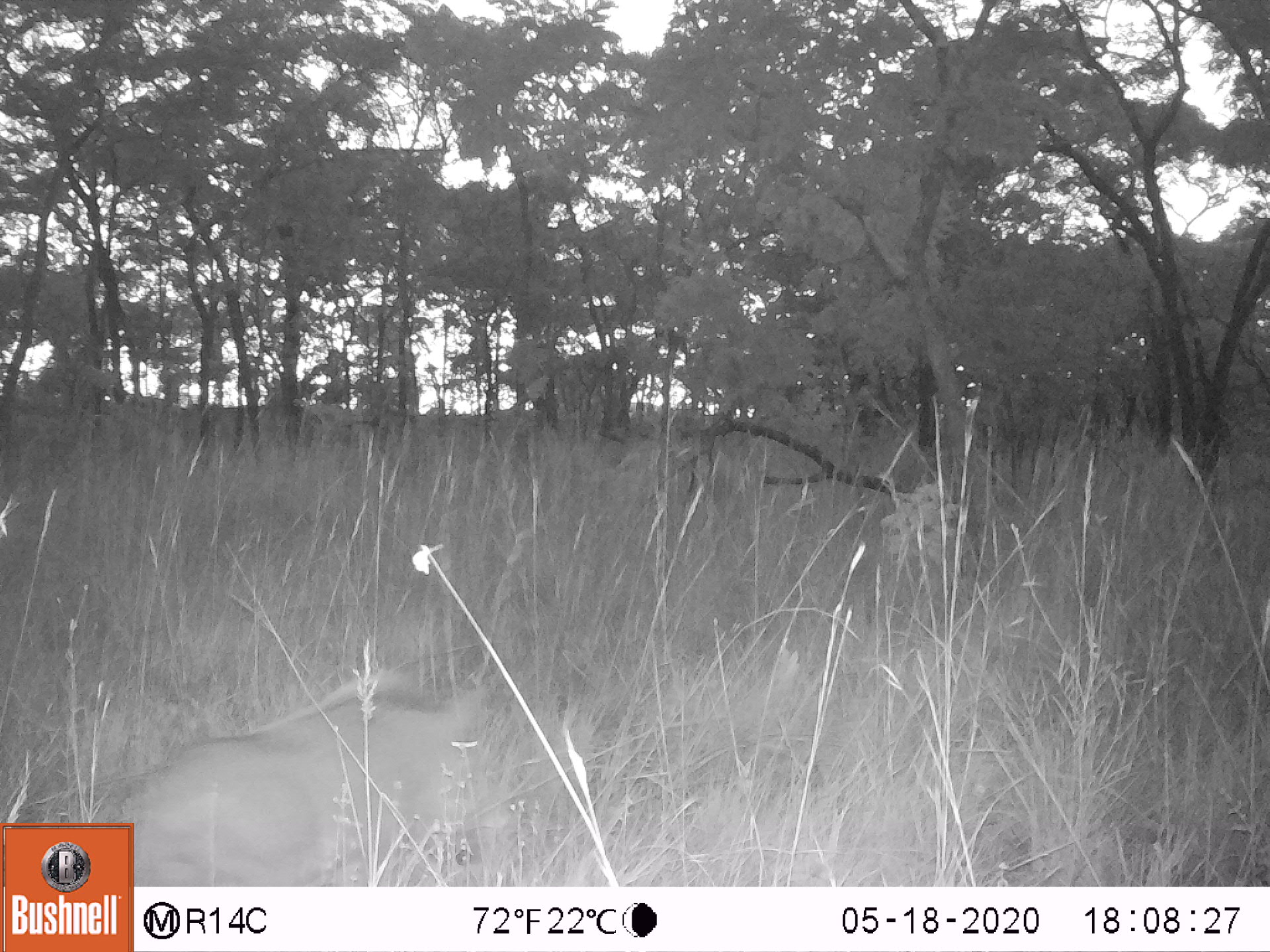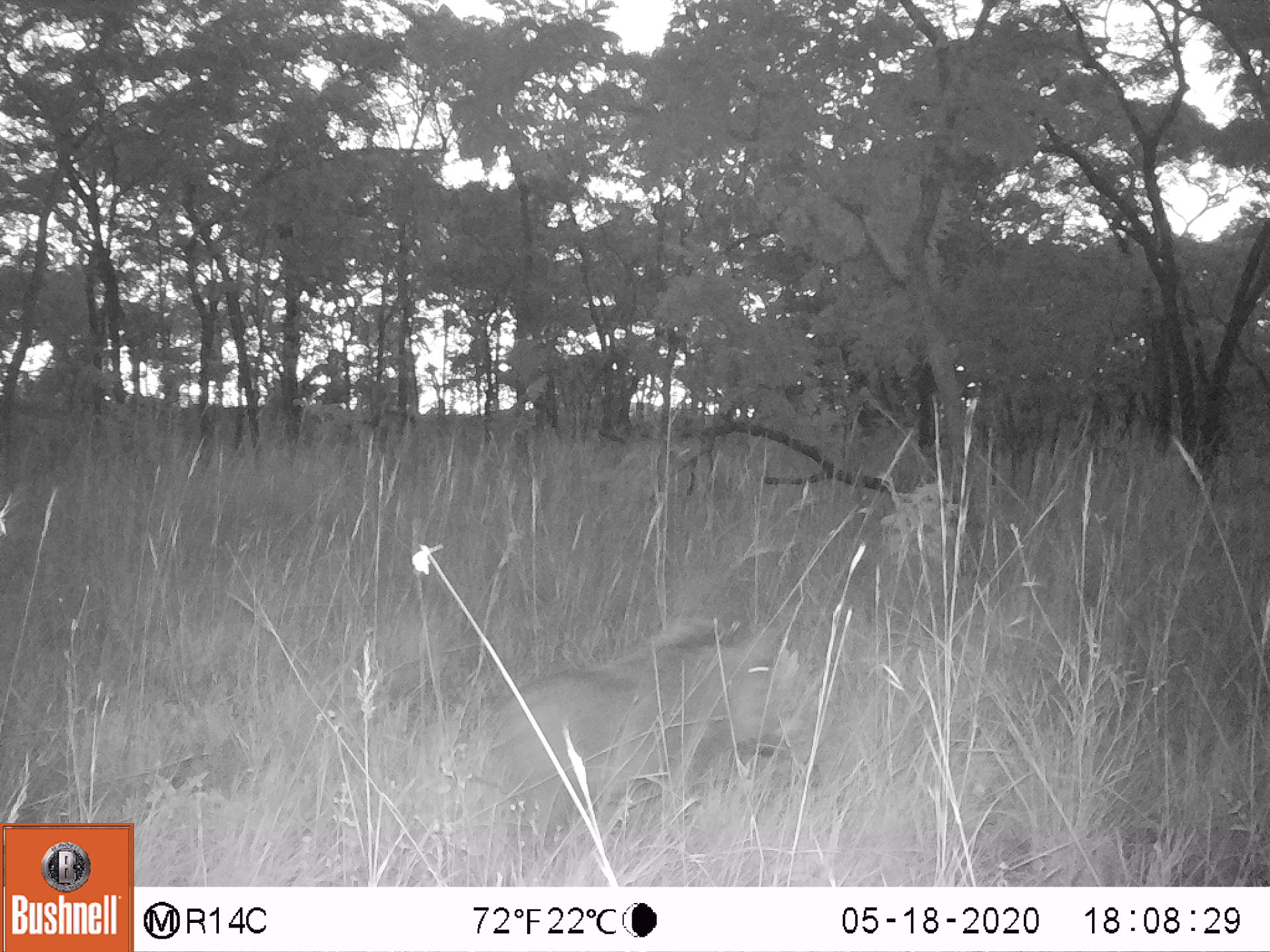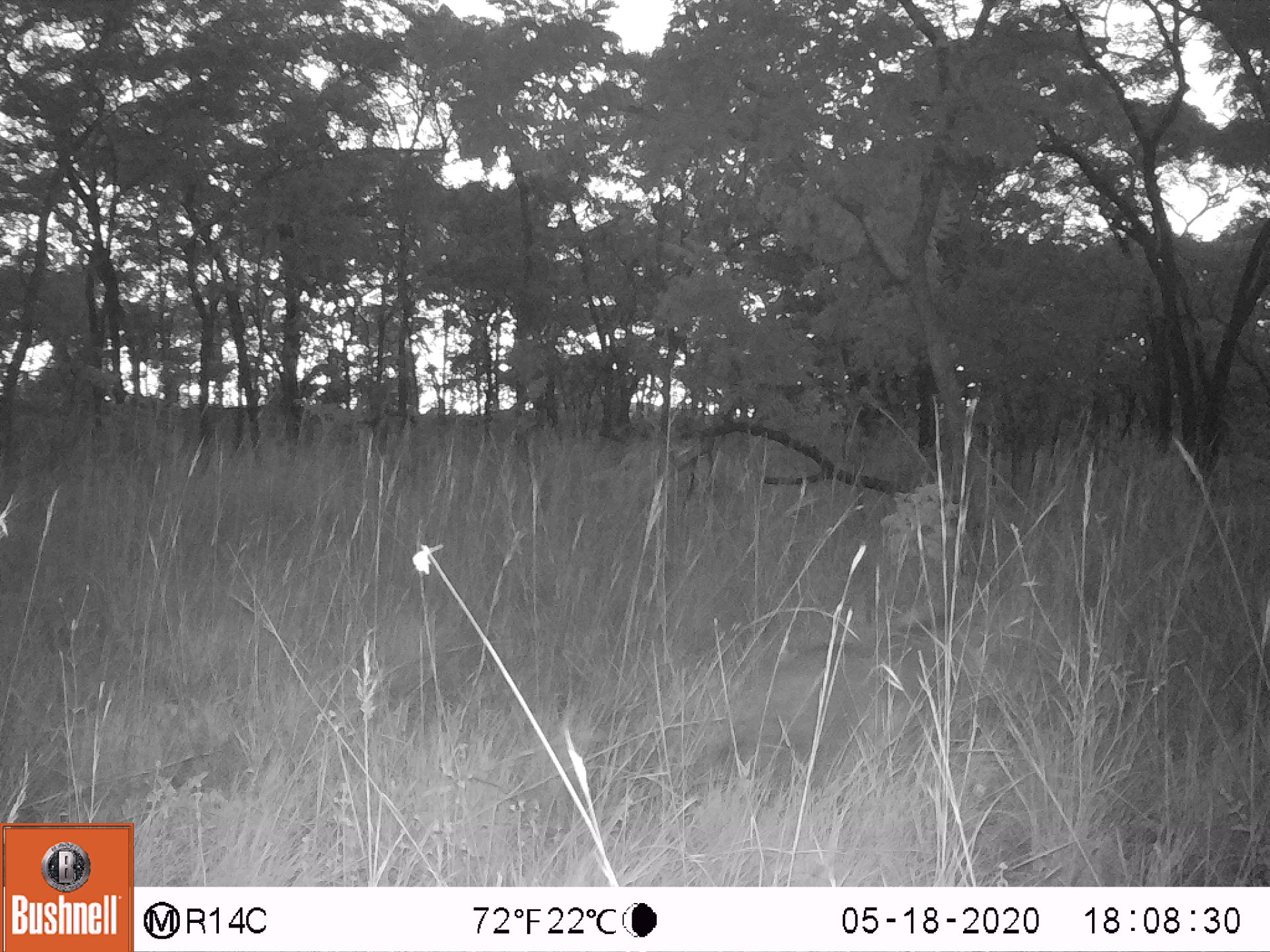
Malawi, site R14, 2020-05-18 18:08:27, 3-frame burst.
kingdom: Animalia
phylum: Chordata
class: Mammalia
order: Artiodactyla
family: Suidae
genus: Phacochoerus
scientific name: Phacochoerus africanus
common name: common warthog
Common warthog (Phacochoerus africanus), count 1.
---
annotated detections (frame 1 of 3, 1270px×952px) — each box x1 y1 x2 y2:
common warthog: 136 665 491 885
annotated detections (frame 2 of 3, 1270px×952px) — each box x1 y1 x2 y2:
common warthog: 501 624 792 846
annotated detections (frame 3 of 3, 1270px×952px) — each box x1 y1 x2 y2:
common warthog: 718 603 960 782